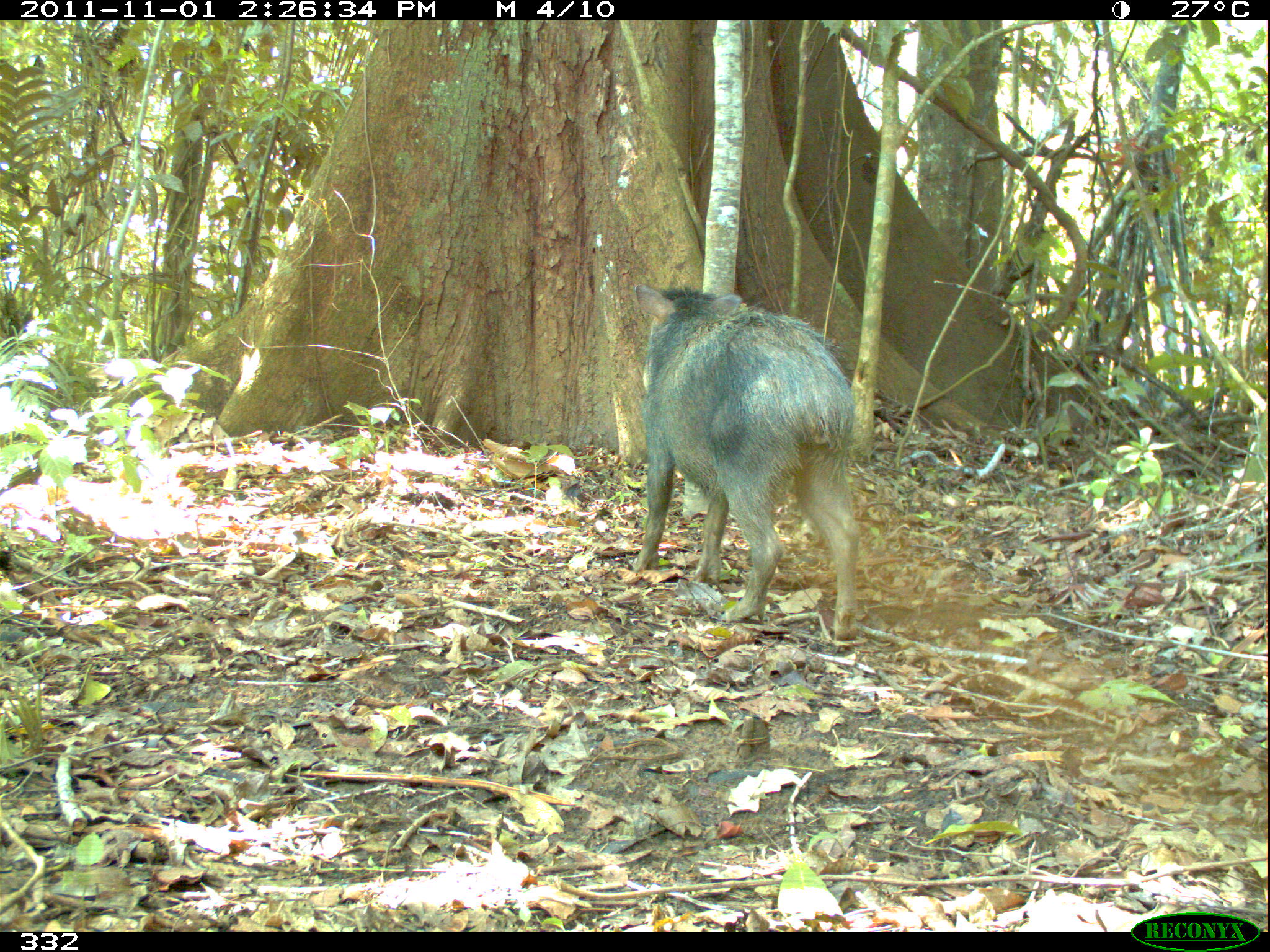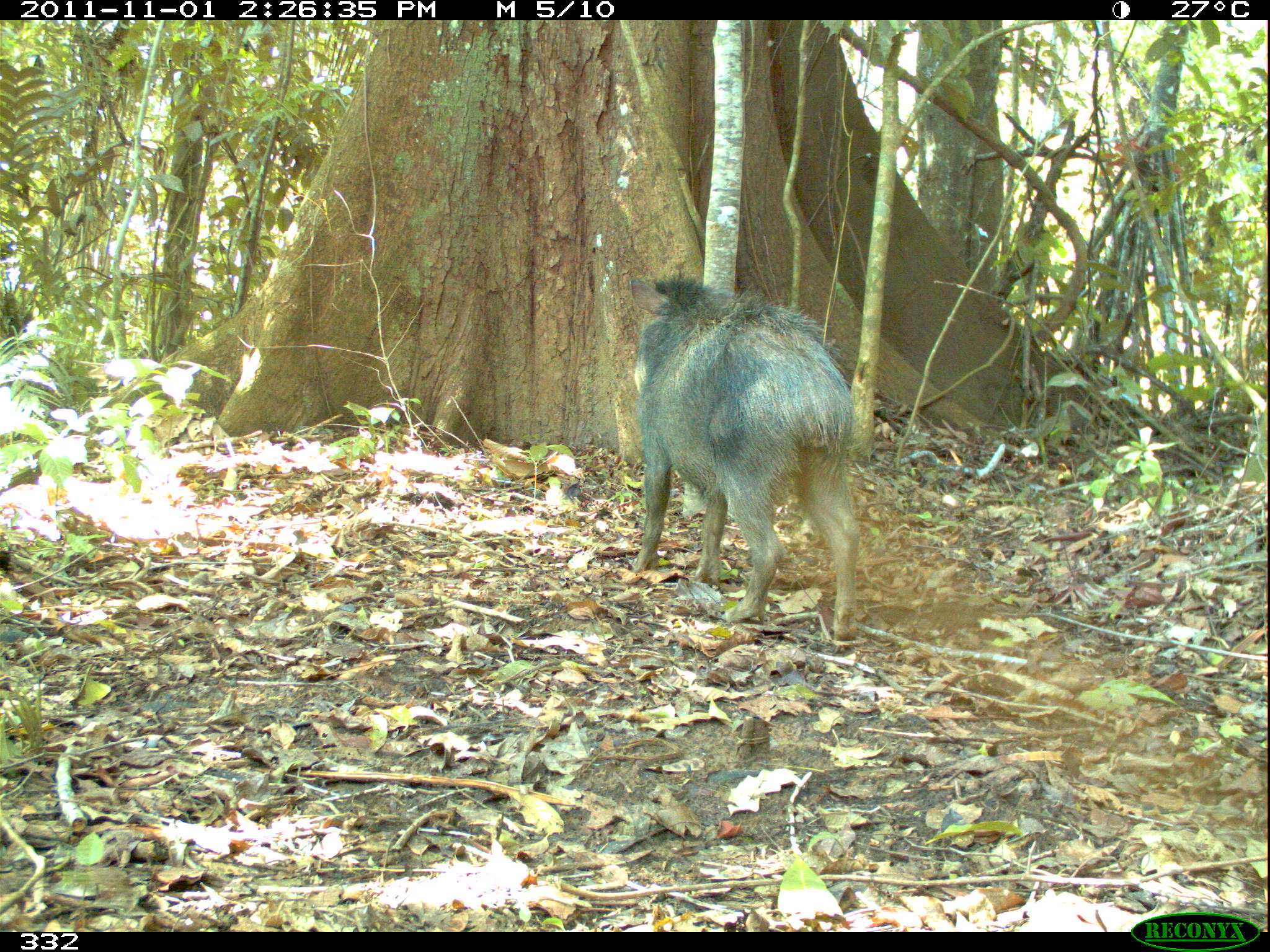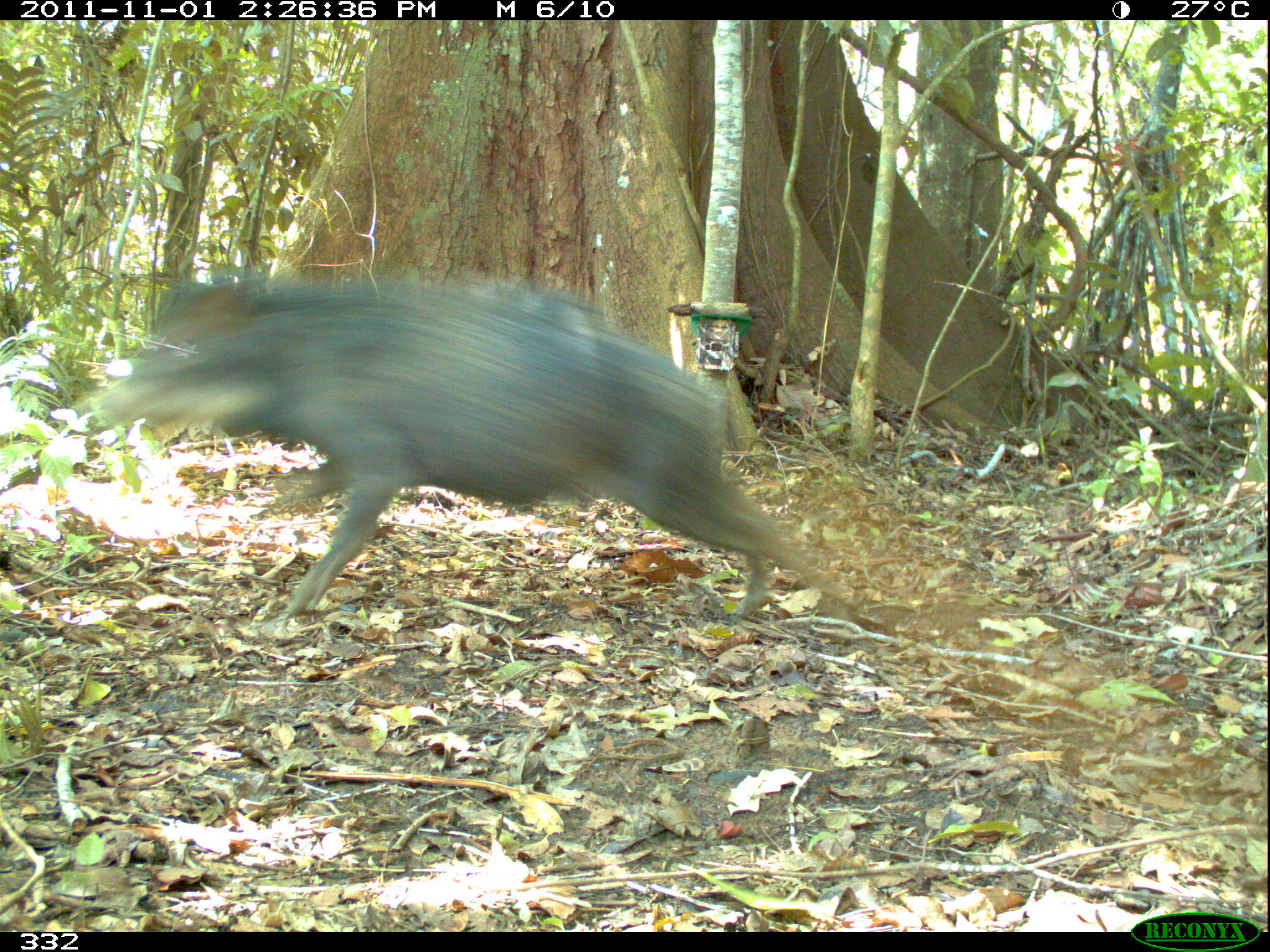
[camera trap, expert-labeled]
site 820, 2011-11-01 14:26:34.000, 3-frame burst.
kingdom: Animalia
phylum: Chordata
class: Mammalia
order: Artiodactyla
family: Tayassuidae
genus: Tayassu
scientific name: Tayassu pecari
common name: white-lipped peccary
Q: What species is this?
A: Tayassu pecari (white-lipped peccary).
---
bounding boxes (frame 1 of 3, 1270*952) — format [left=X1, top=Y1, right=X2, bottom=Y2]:
tayassu pecari: [left=628, top=282, right=862, bottom=642]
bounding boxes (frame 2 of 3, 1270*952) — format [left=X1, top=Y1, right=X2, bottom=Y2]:
tayassu pecari: [left=628, top=274, right=864, bottom=647]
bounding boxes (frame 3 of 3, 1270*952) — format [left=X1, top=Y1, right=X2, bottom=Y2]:
tayassu pecari: [left=90, top=271, right=851, bottom=619]